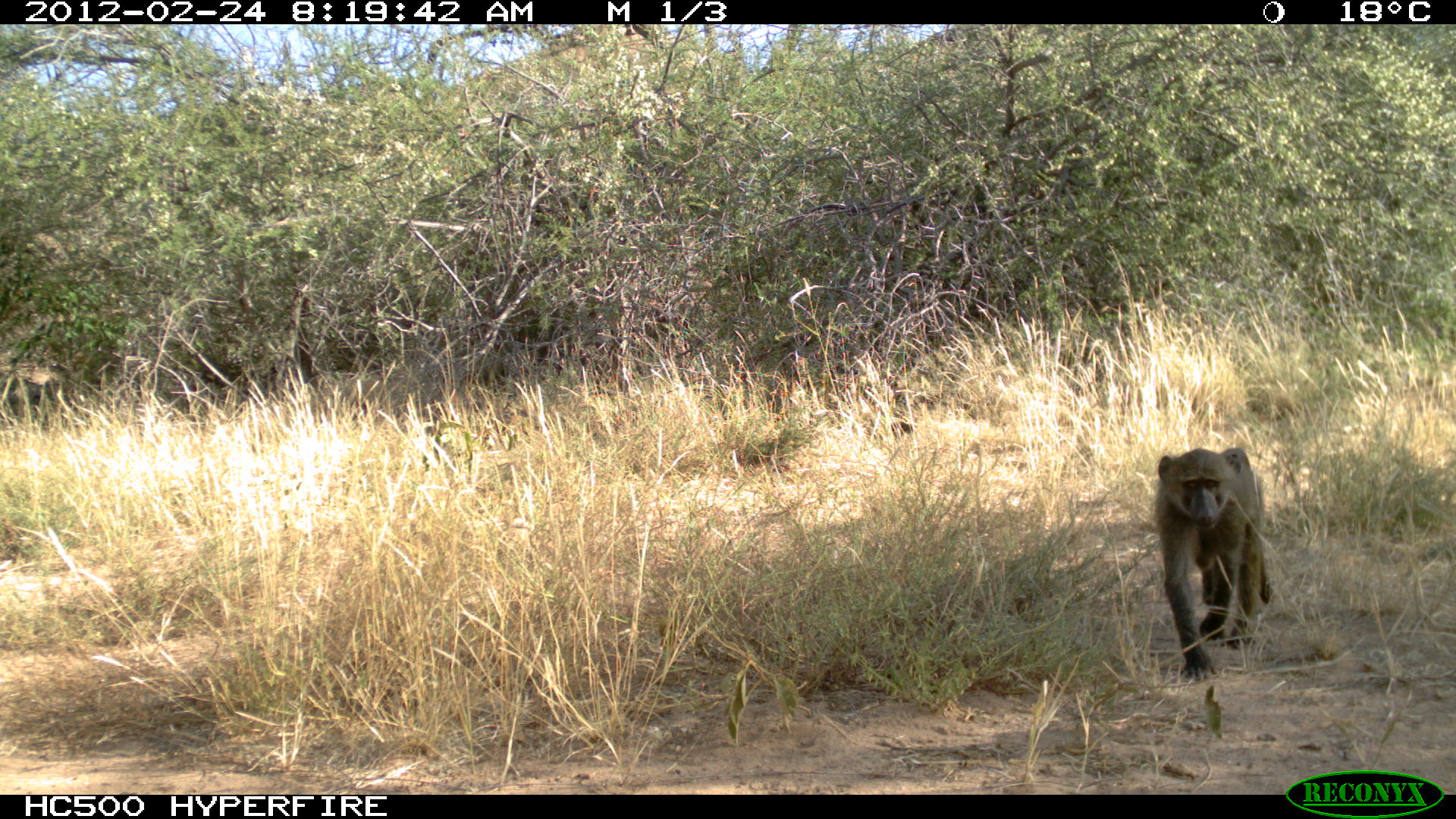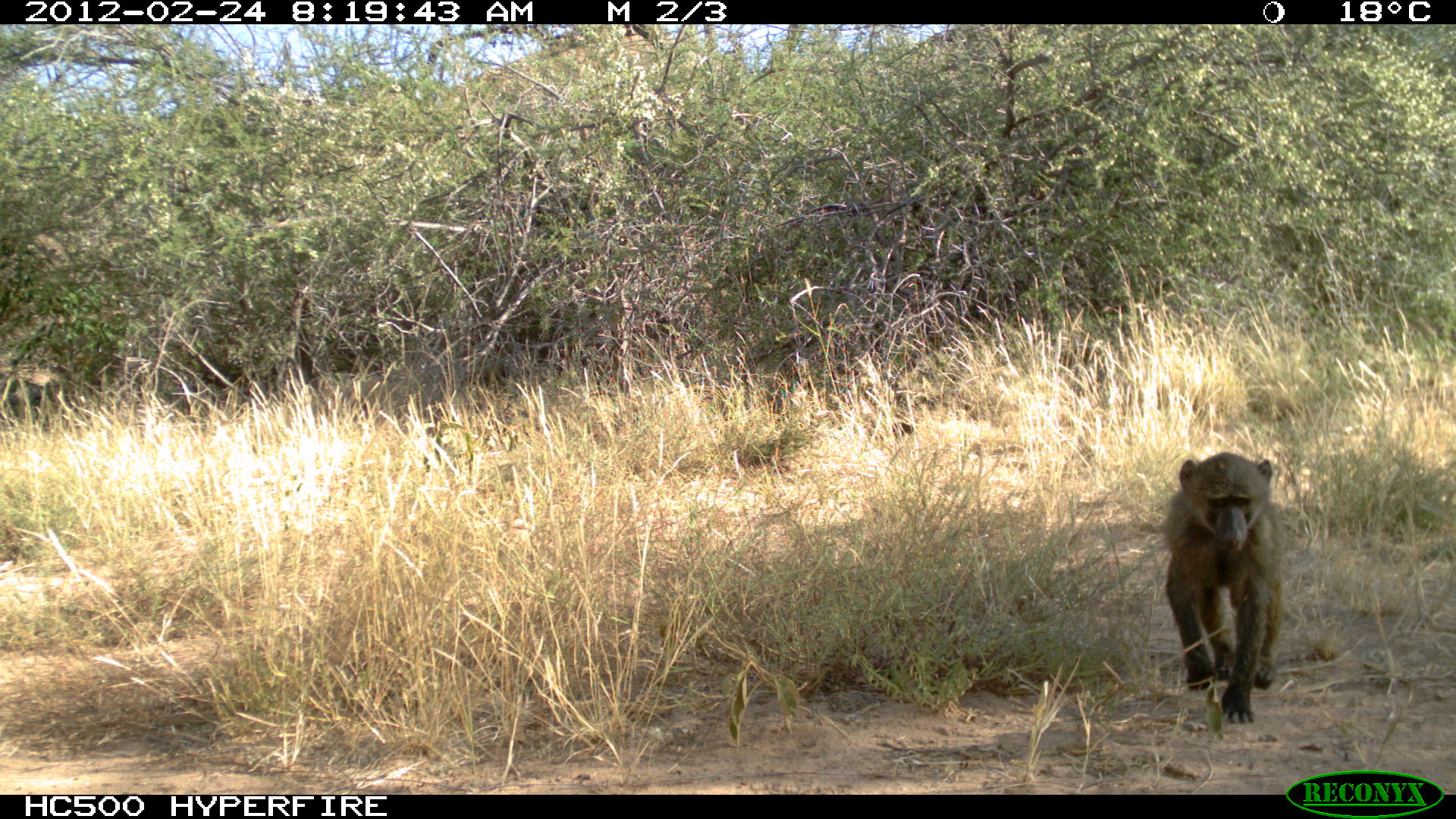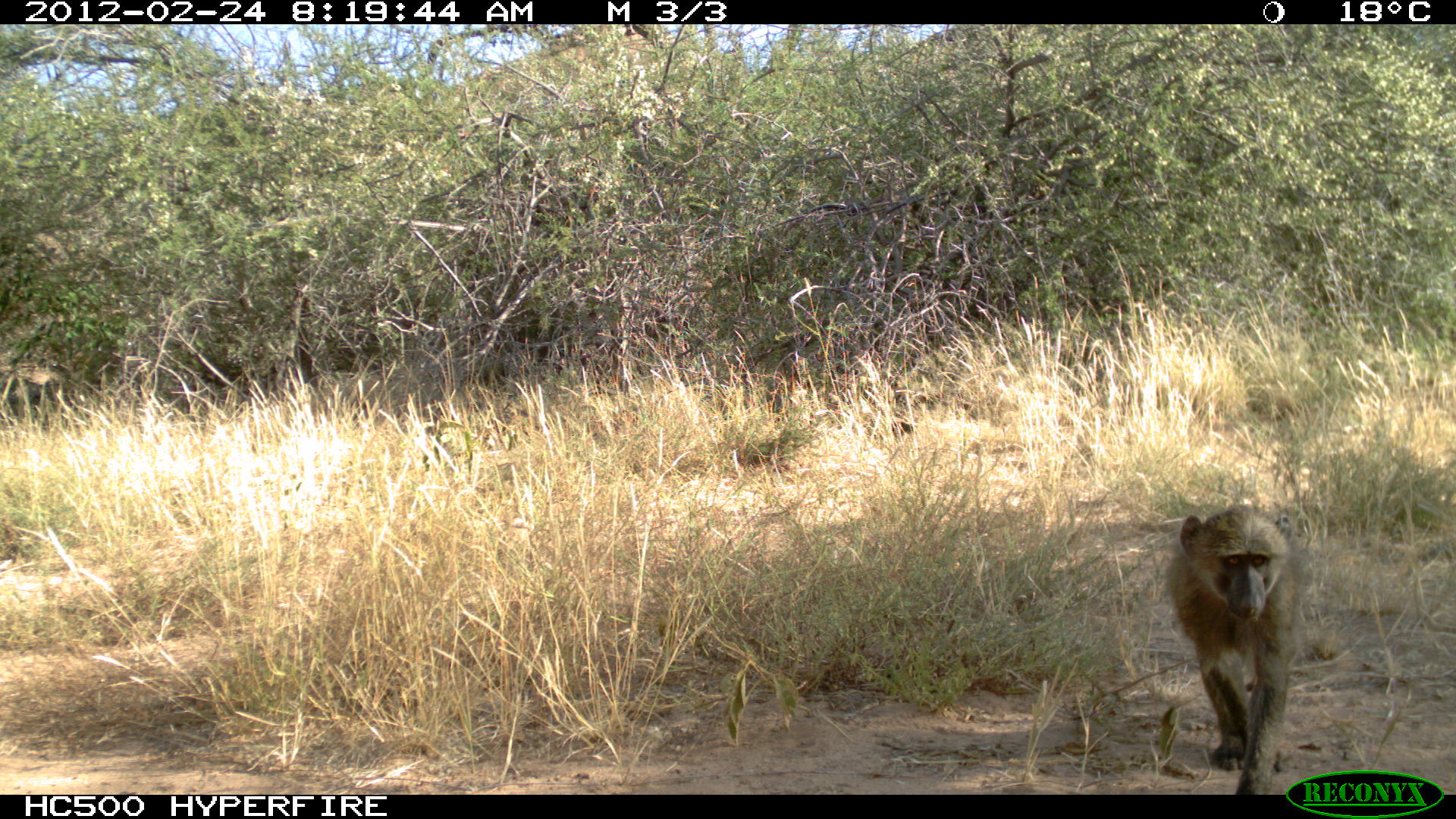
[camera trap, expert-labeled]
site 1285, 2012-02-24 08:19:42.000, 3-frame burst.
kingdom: Animalia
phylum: Chordata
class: Mammalia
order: Primates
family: Cercopithecidae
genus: Papio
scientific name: Papio anubis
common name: olive baboon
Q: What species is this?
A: Papio anubis (olive baboon).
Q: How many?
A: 1.